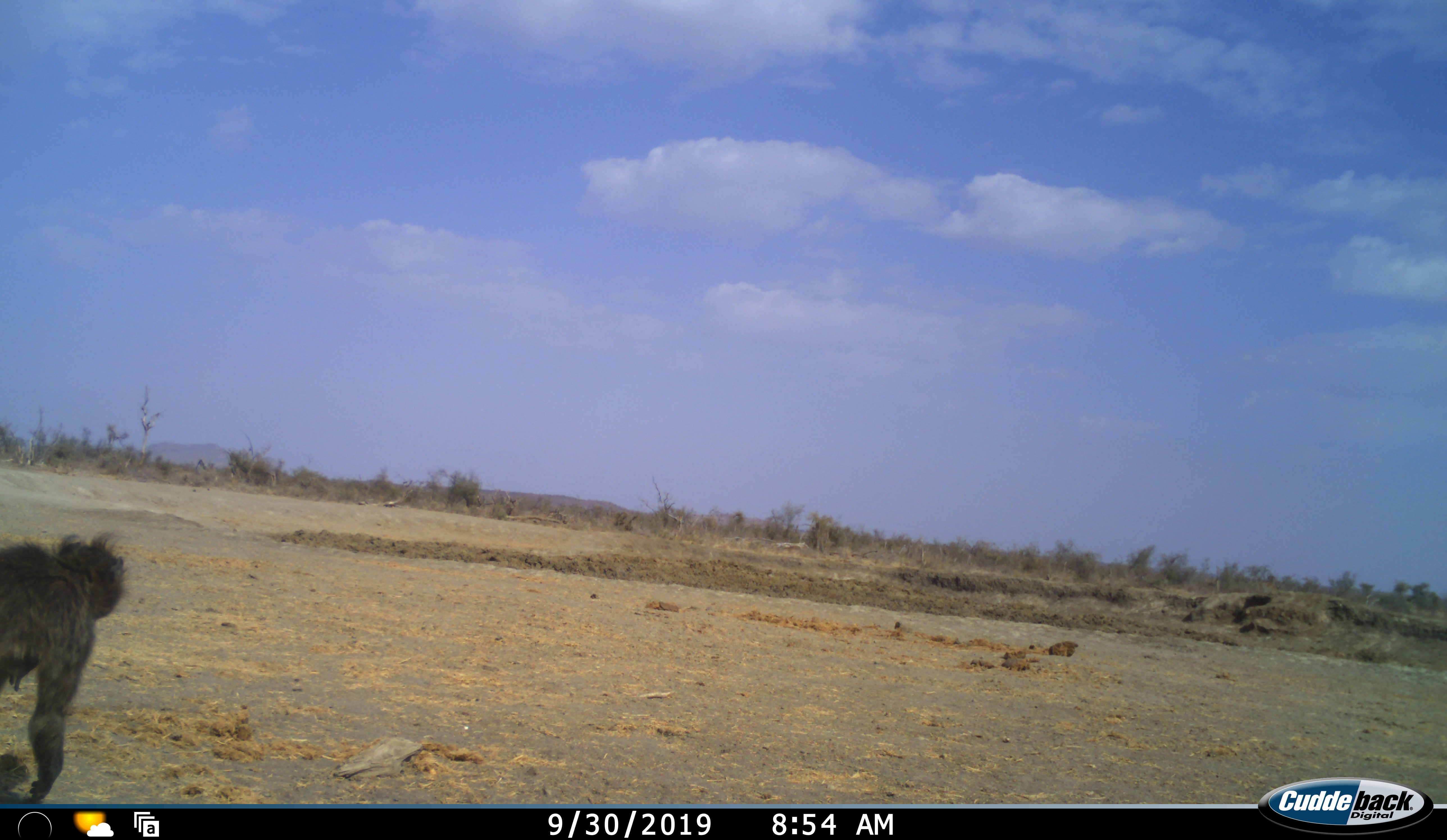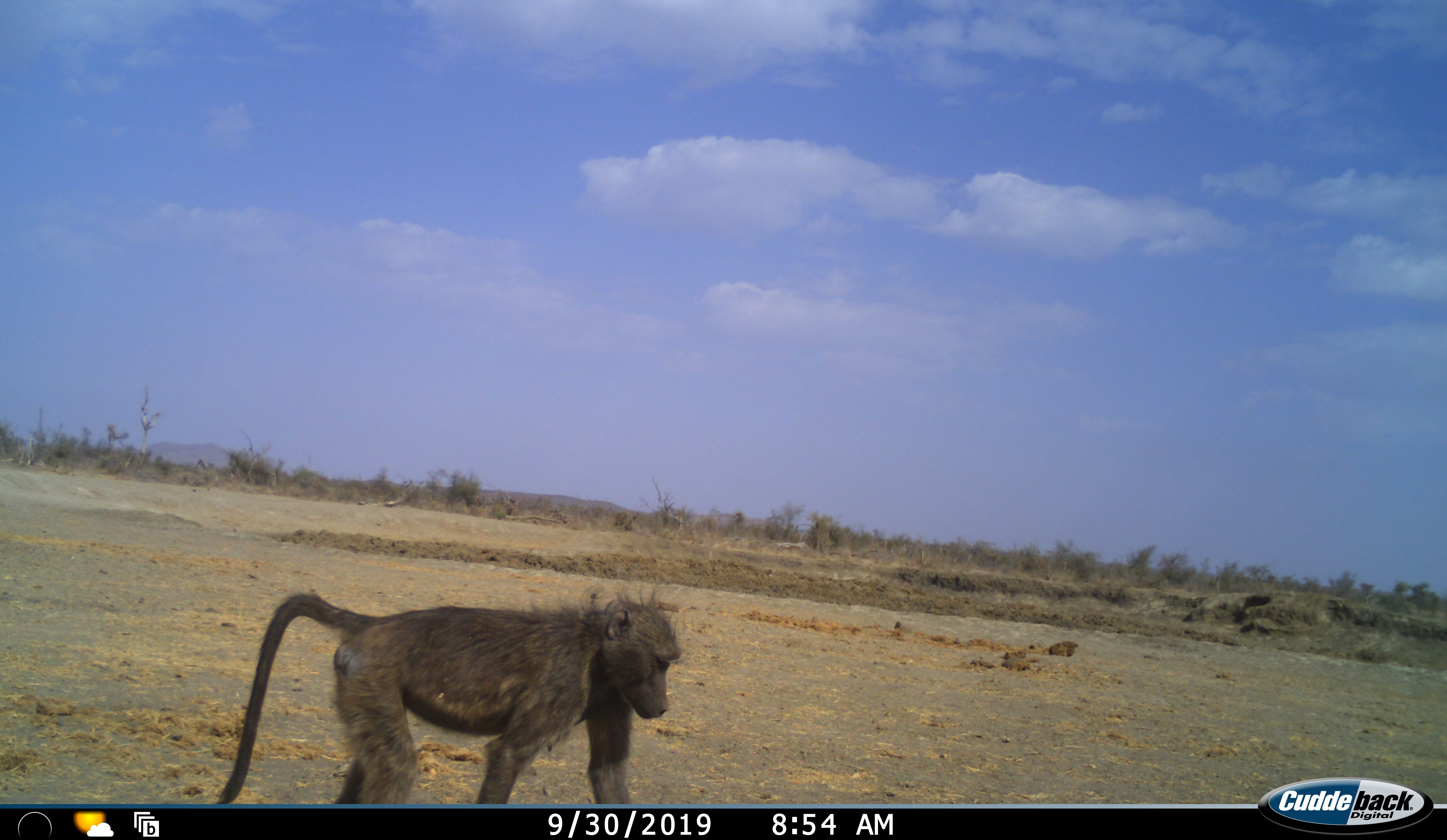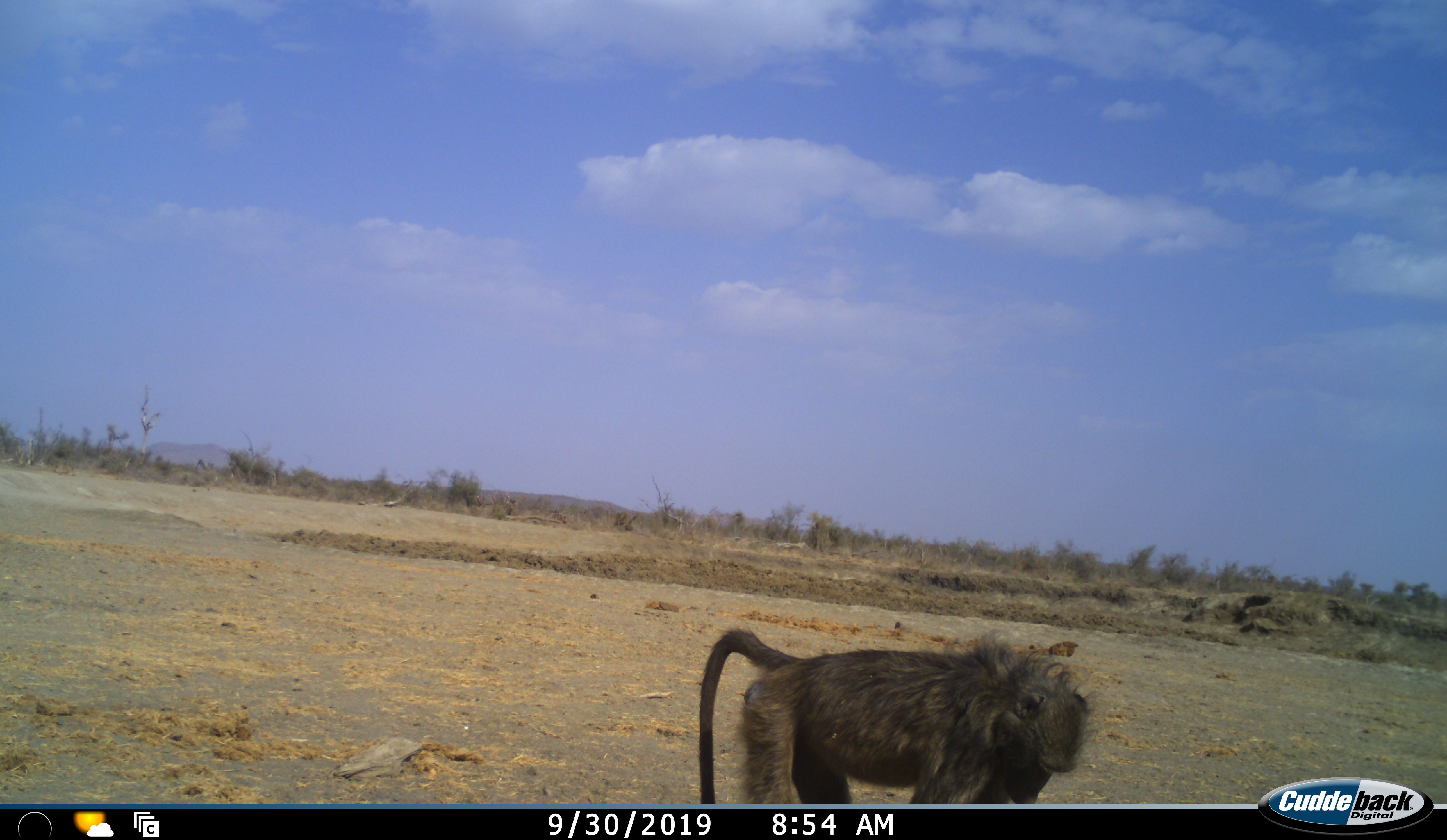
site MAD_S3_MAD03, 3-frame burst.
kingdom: Animalia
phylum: Chordata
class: Mammalia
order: Primates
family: Cercopithecidae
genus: Papio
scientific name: Papio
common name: baboon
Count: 1.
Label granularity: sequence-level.